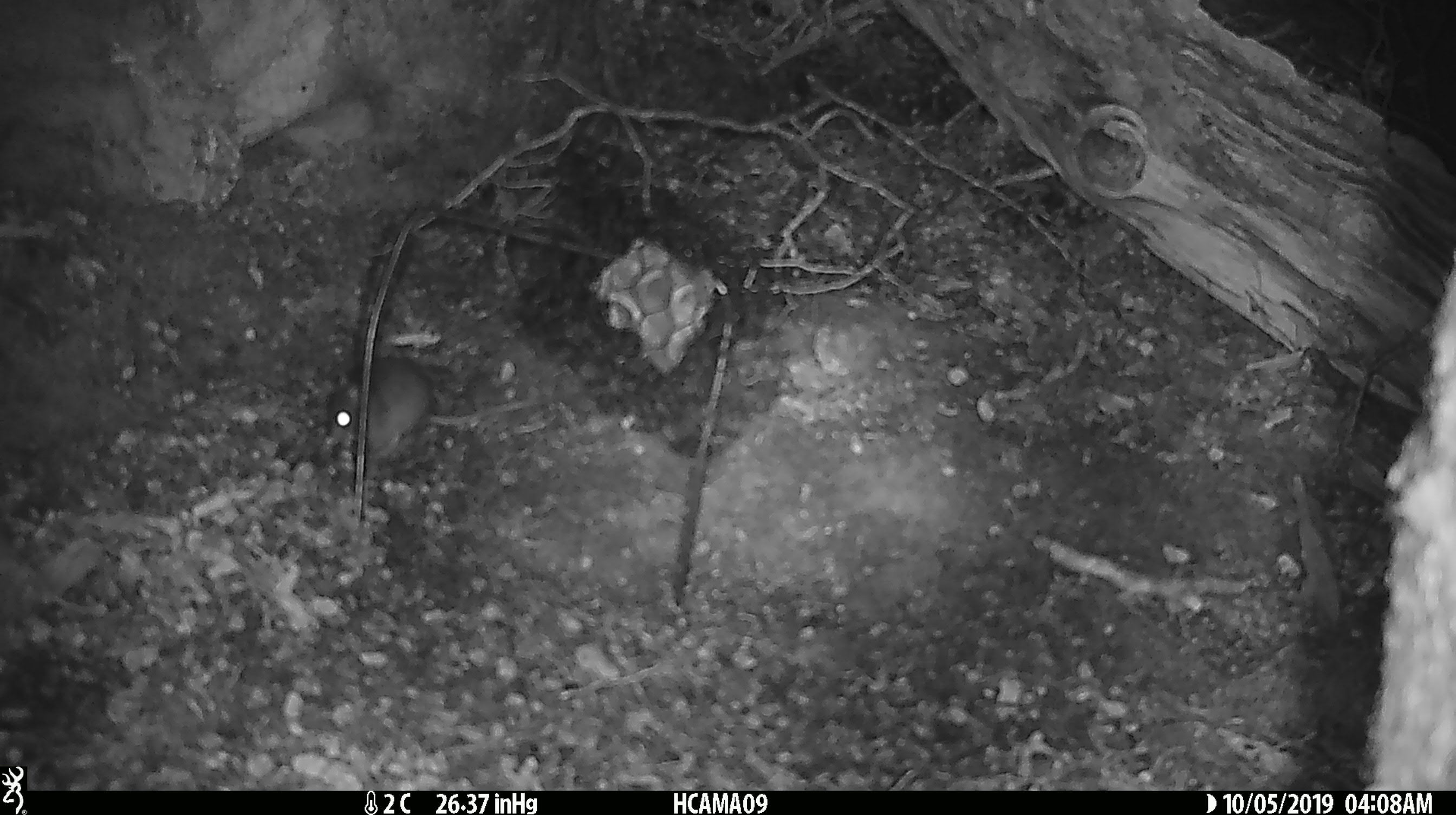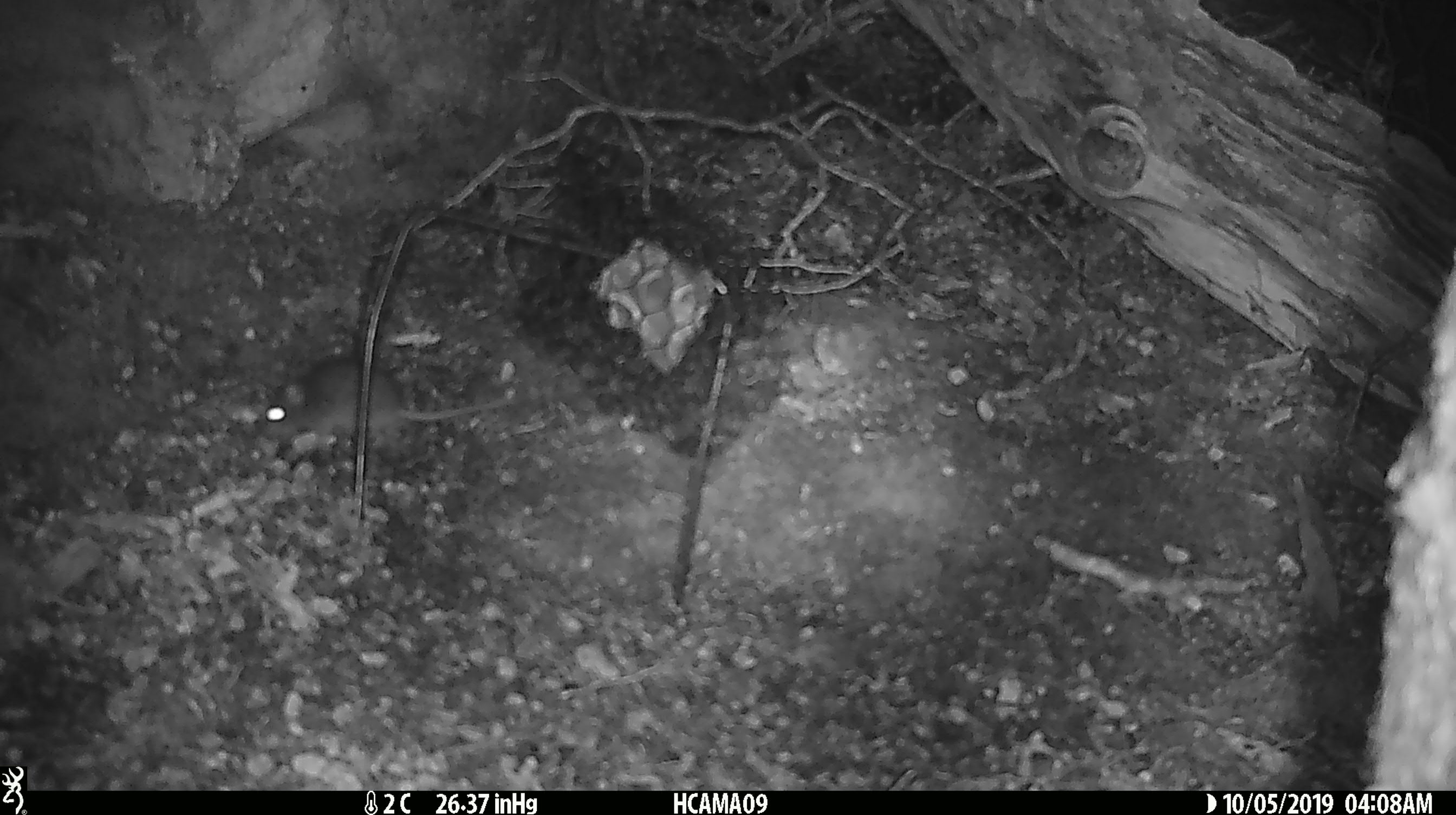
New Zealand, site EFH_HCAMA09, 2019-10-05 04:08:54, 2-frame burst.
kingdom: Animalia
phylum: Chordata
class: Mammalia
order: Rodentia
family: Muridae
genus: Mus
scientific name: Mus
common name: mouse